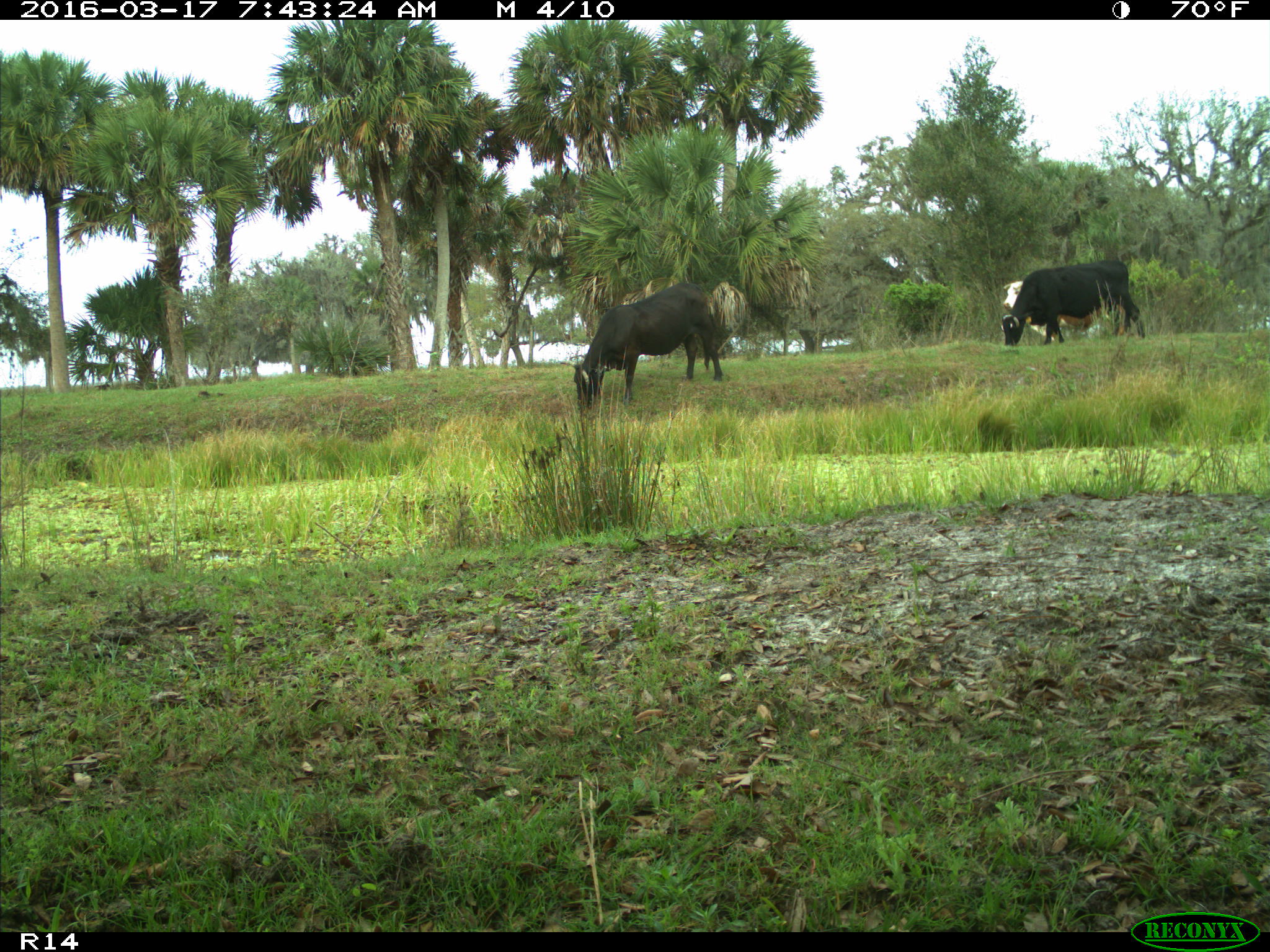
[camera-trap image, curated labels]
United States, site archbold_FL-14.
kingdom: Animalia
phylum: Chordata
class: Mammalia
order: Artiodactyla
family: Bovidae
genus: Bos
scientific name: Bos taurus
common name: domestic cow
Bos taurus (domestic cow).